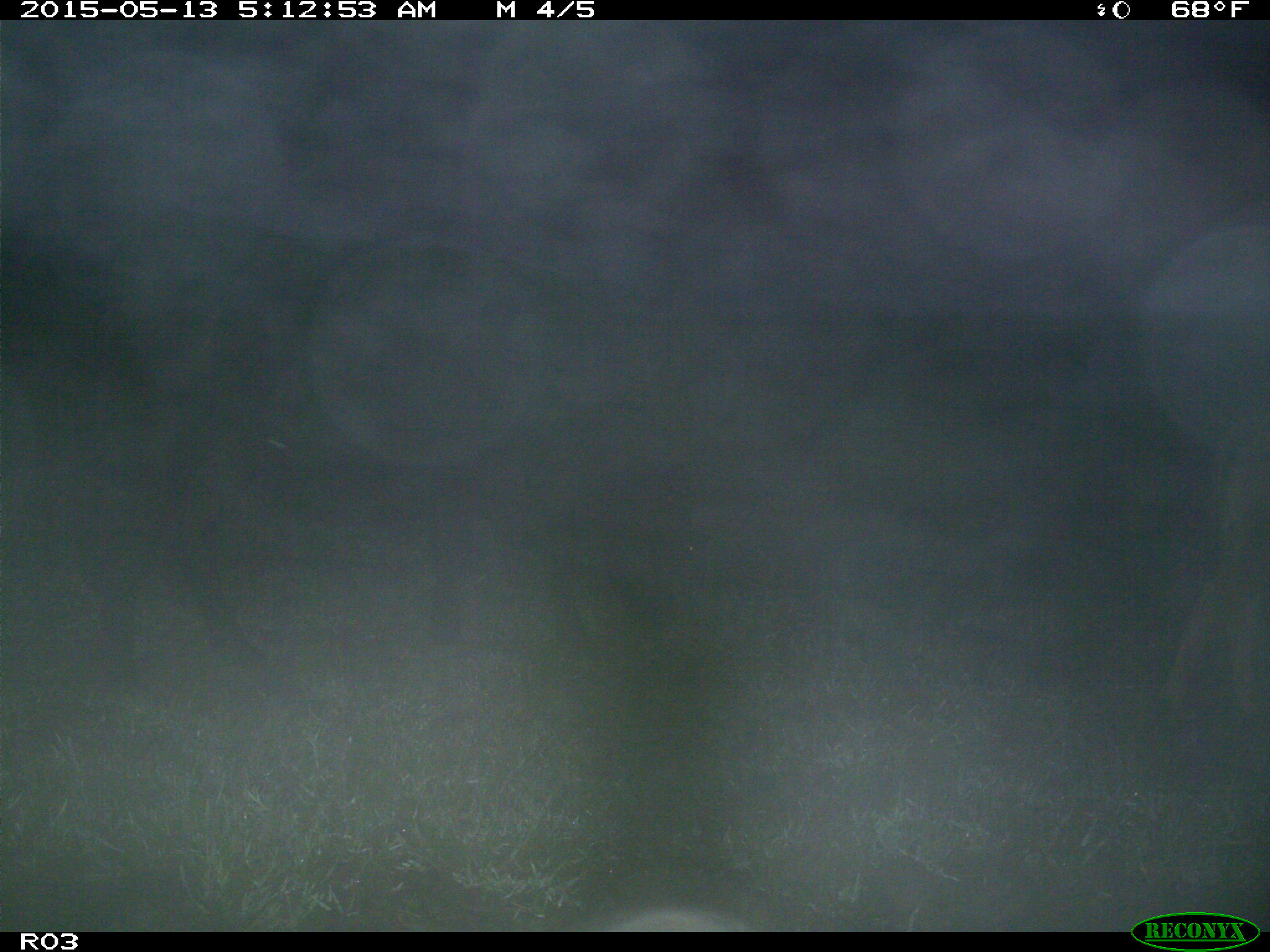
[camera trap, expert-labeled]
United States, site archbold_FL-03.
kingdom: Animalia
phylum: Chordata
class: Mammalia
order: Artiodactyla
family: Bovidae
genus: Bos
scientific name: Bos taurus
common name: domestic cow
Bos taurus (domestic cow).